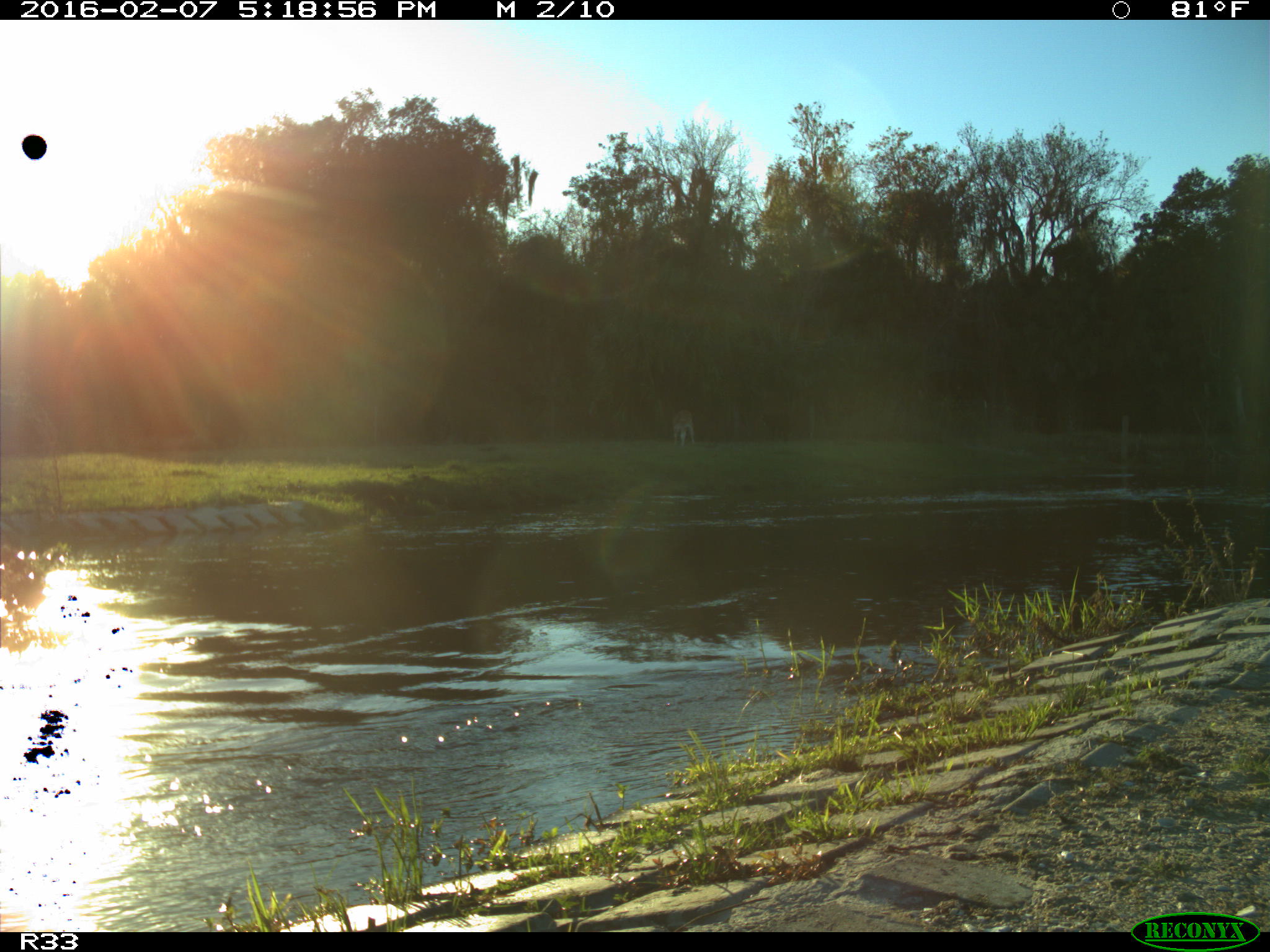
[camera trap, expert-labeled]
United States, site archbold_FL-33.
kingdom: Animalia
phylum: Chordata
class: Mammalia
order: Artiodactyla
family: Bovidae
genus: Bos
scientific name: Bos taurus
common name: domestic cow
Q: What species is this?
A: Bos taurus (domestic cow).